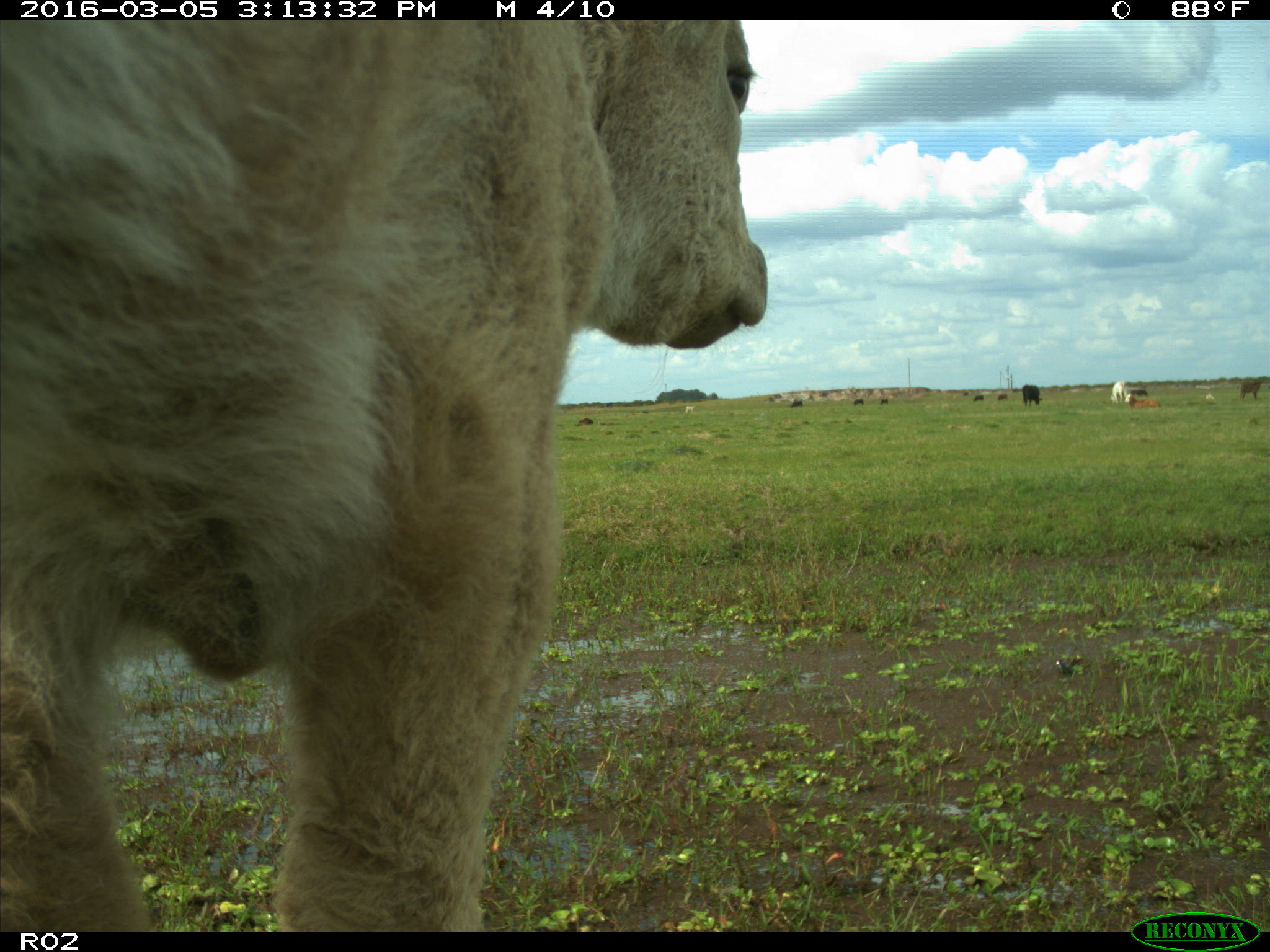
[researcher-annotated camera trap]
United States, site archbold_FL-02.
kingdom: Animalia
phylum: Chordata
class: Mammalia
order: Artiodactyla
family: Bovidae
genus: Bos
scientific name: Bos taurus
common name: domestic cow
Bos taurus (domestic cow).